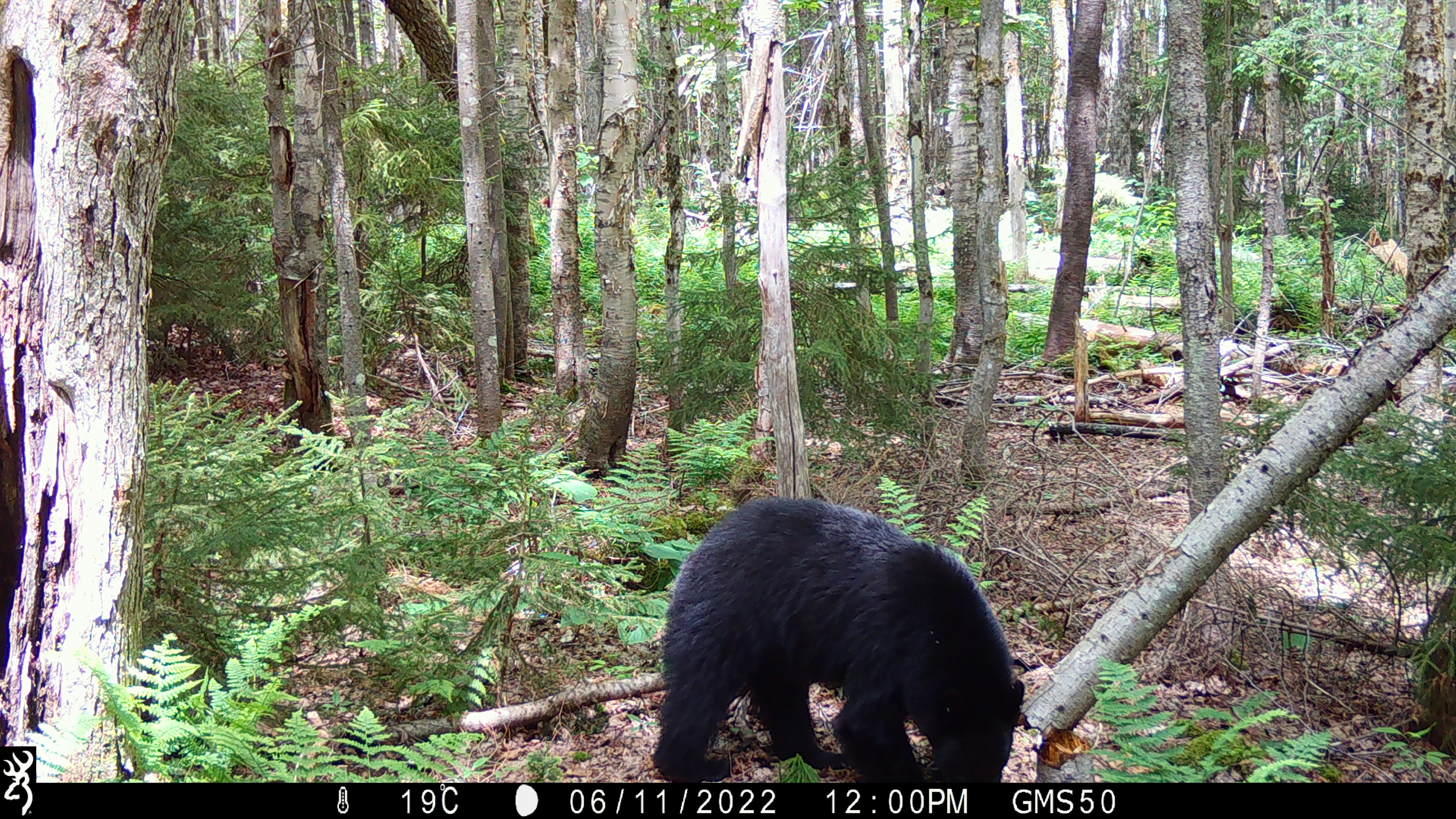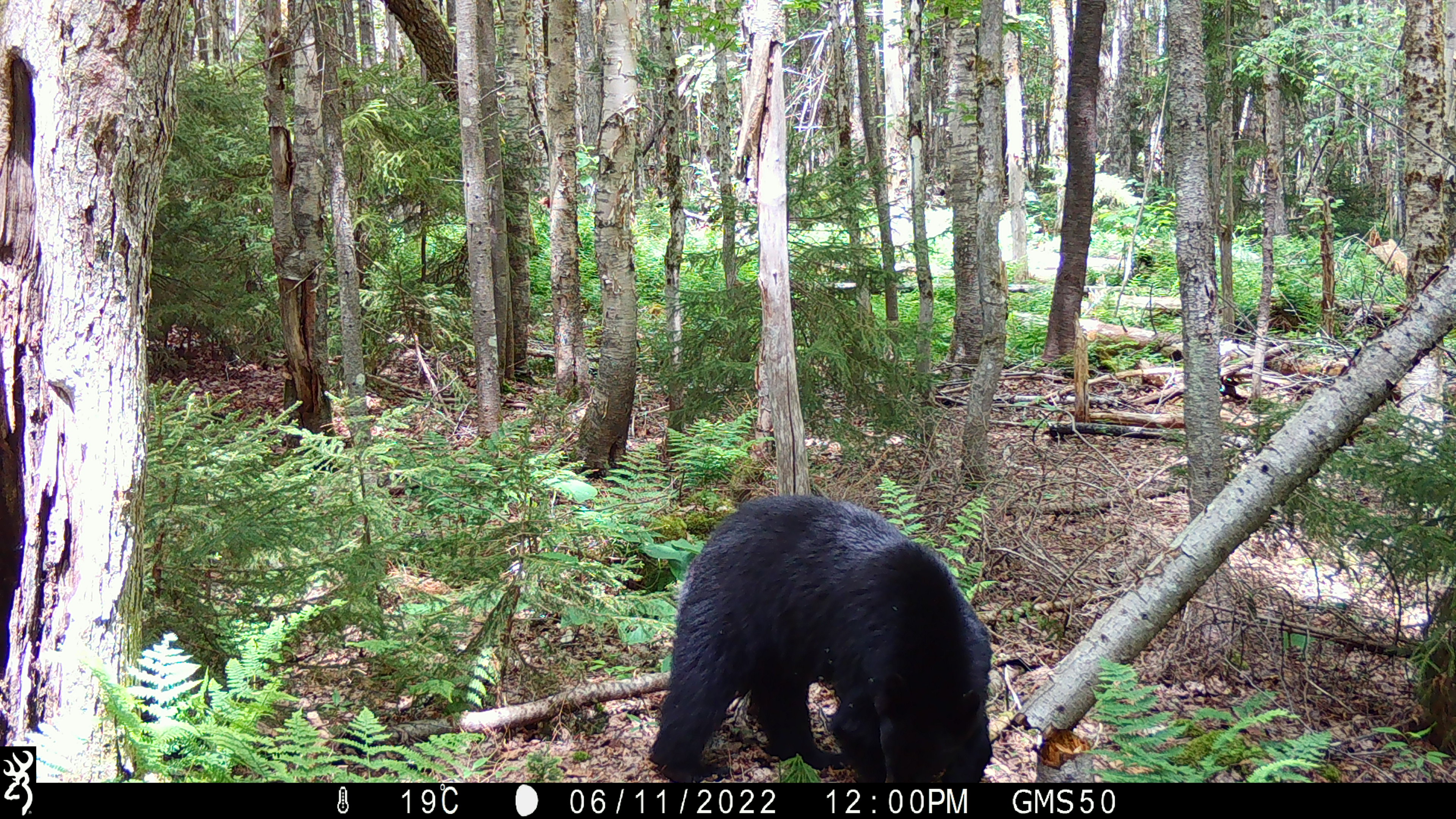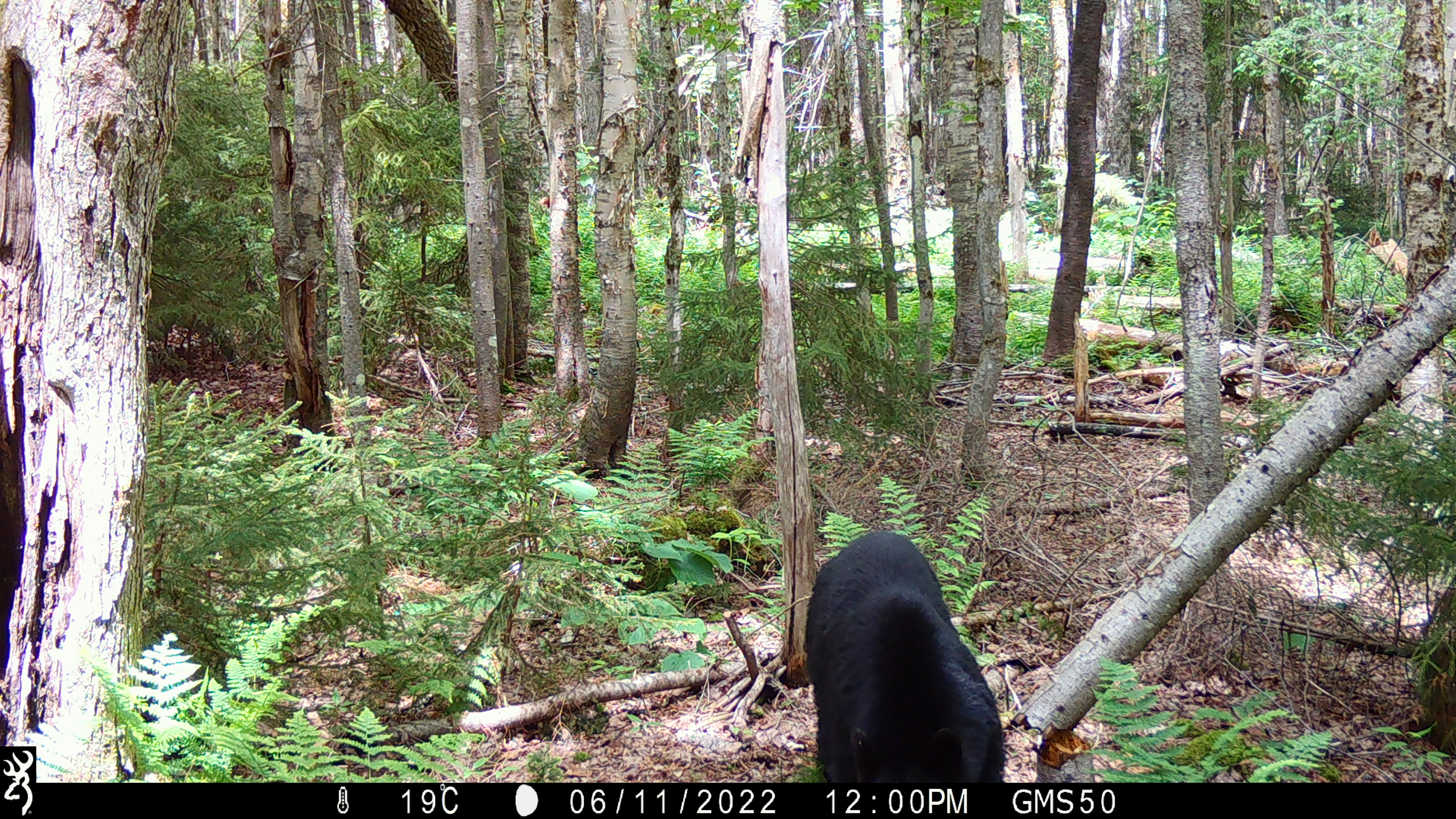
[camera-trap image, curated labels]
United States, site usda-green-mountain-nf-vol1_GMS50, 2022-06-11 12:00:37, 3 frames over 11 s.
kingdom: Animalia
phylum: Chordata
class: Mammalia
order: Carnivora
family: Ursidae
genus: Ursus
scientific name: Ursus americanus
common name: black bear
Black bear (Ursus americanus).